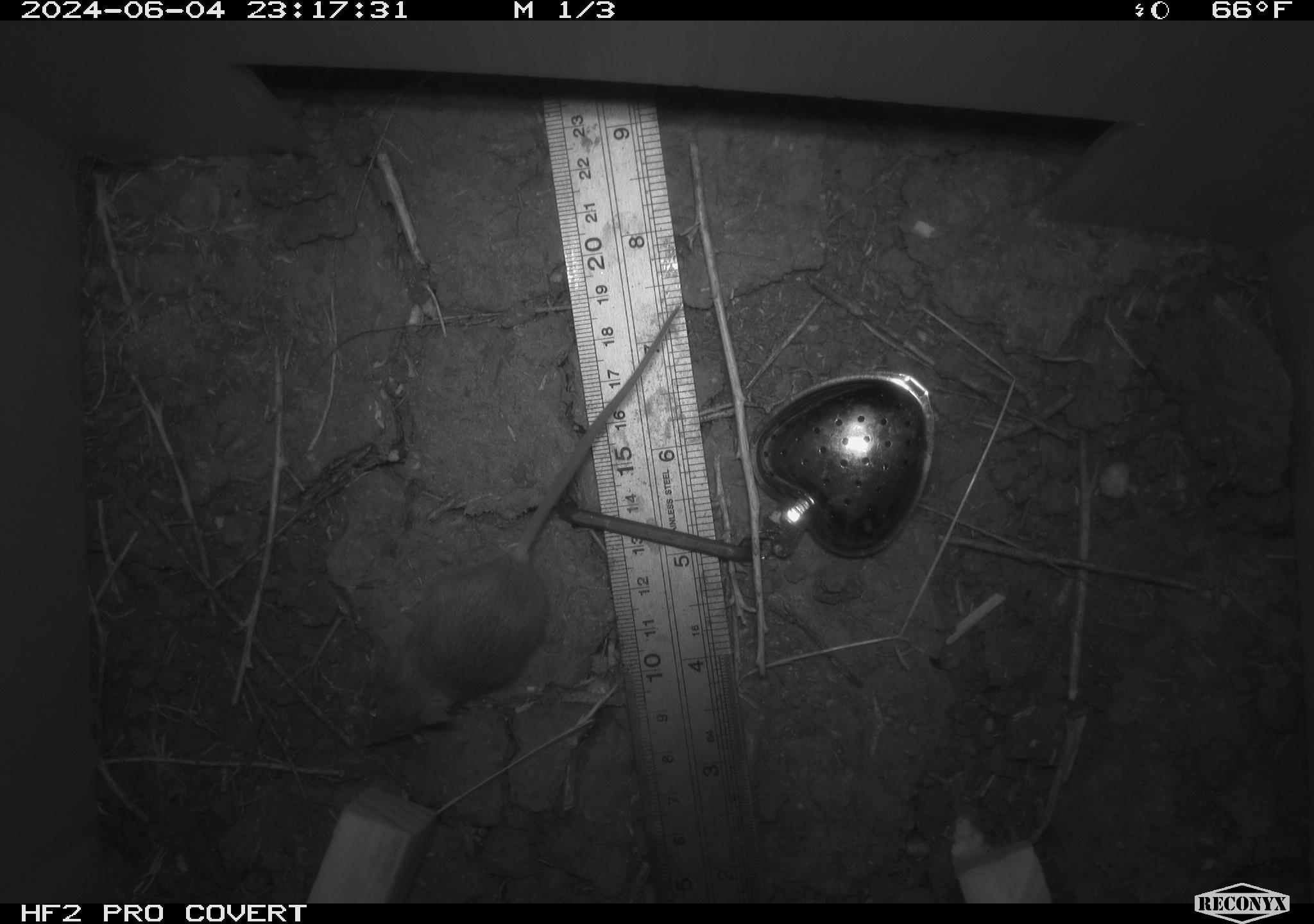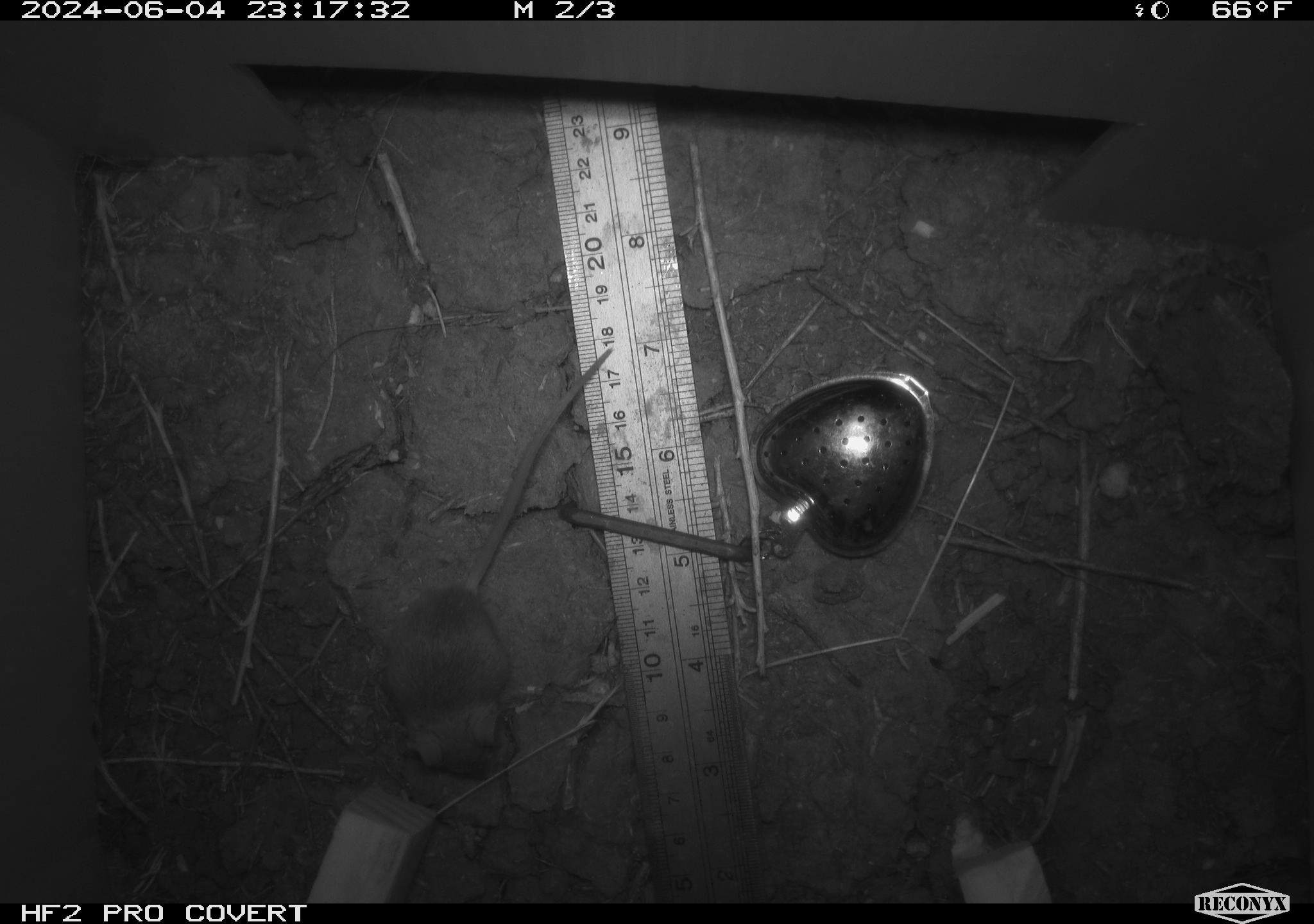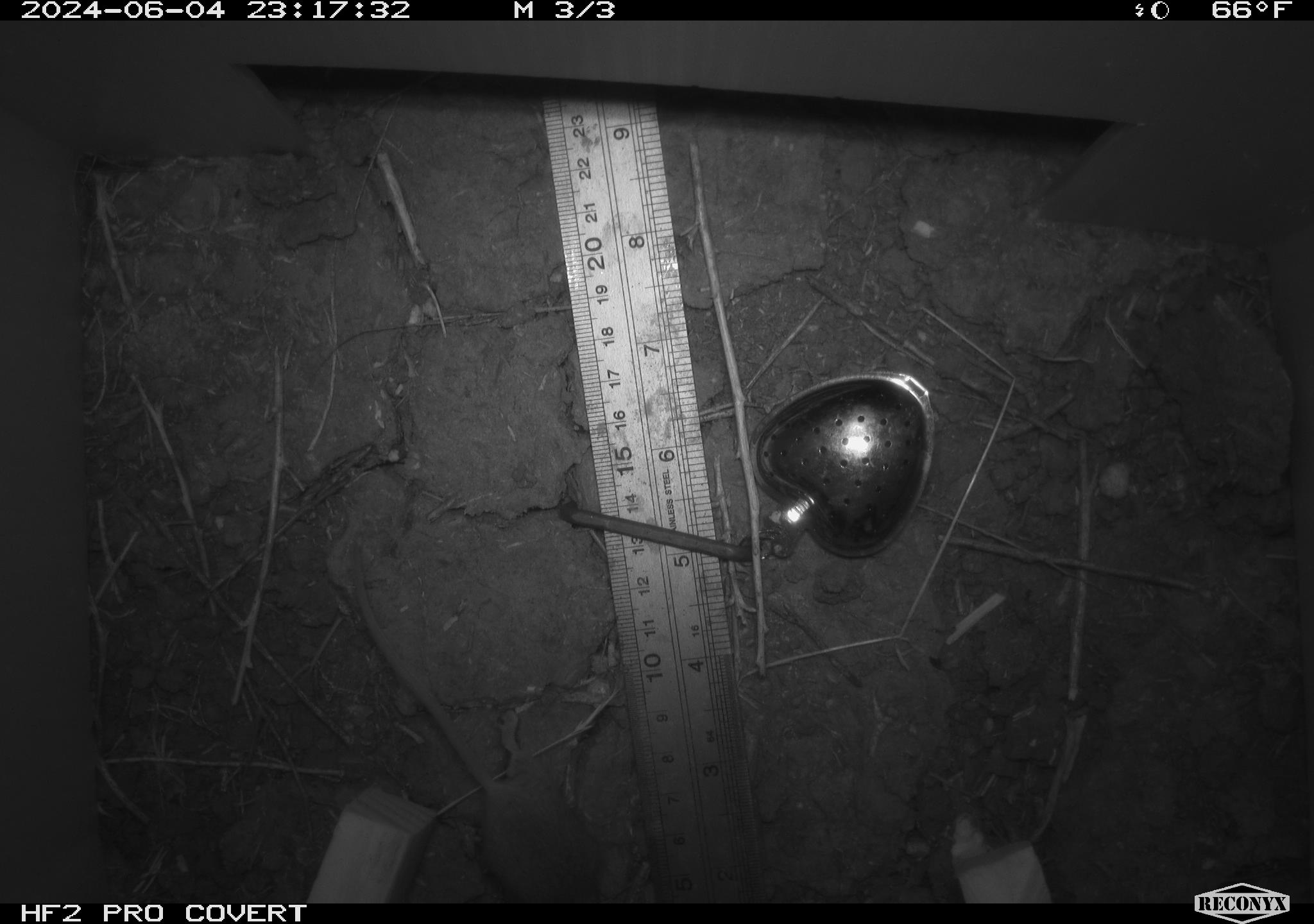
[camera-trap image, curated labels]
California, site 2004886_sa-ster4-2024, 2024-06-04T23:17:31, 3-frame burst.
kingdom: Animalia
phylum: Chordata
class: Mammalia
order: Rodentia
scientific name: Rodentia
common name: mouse species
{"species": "mouse species (Rodentia)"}